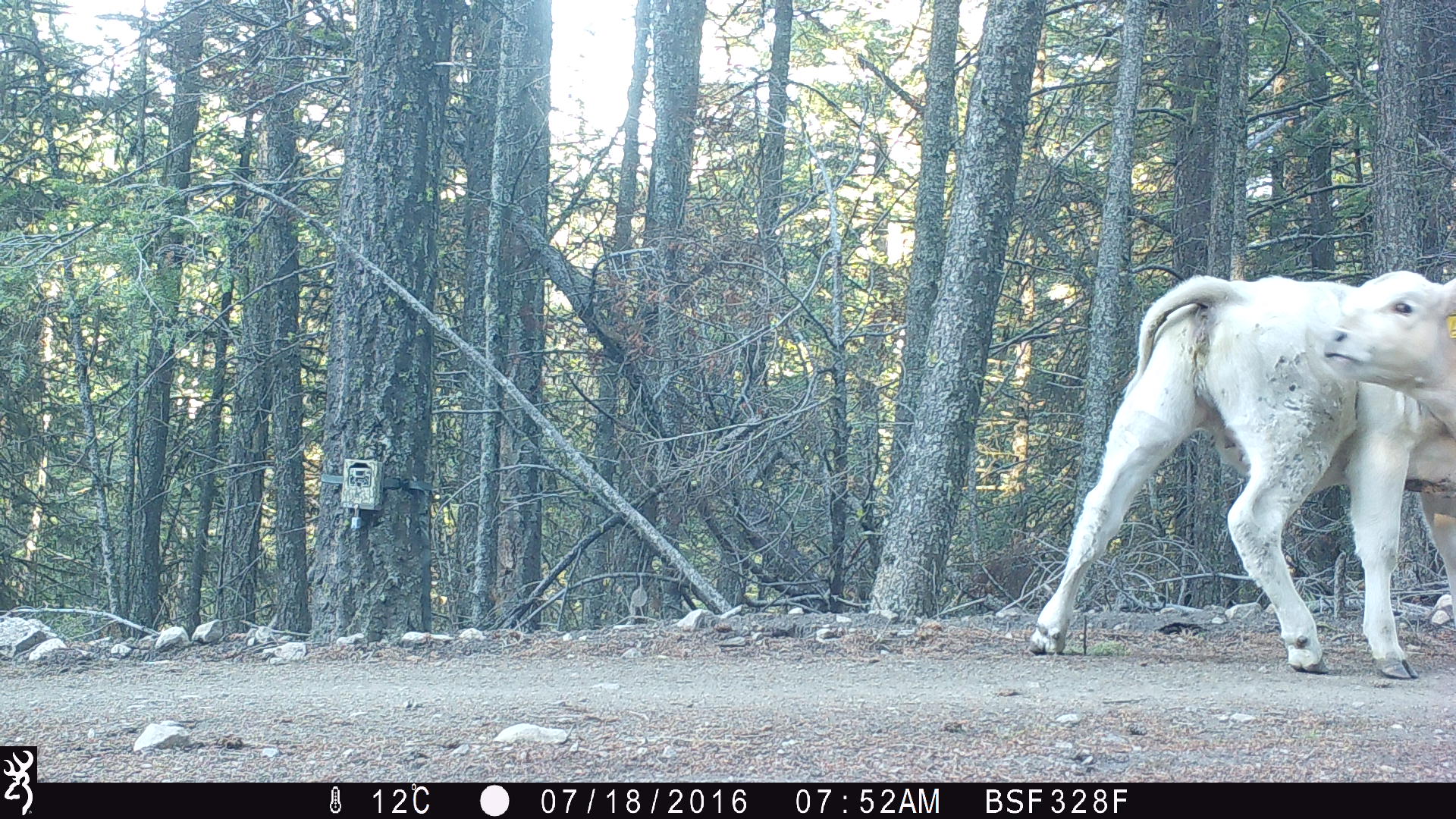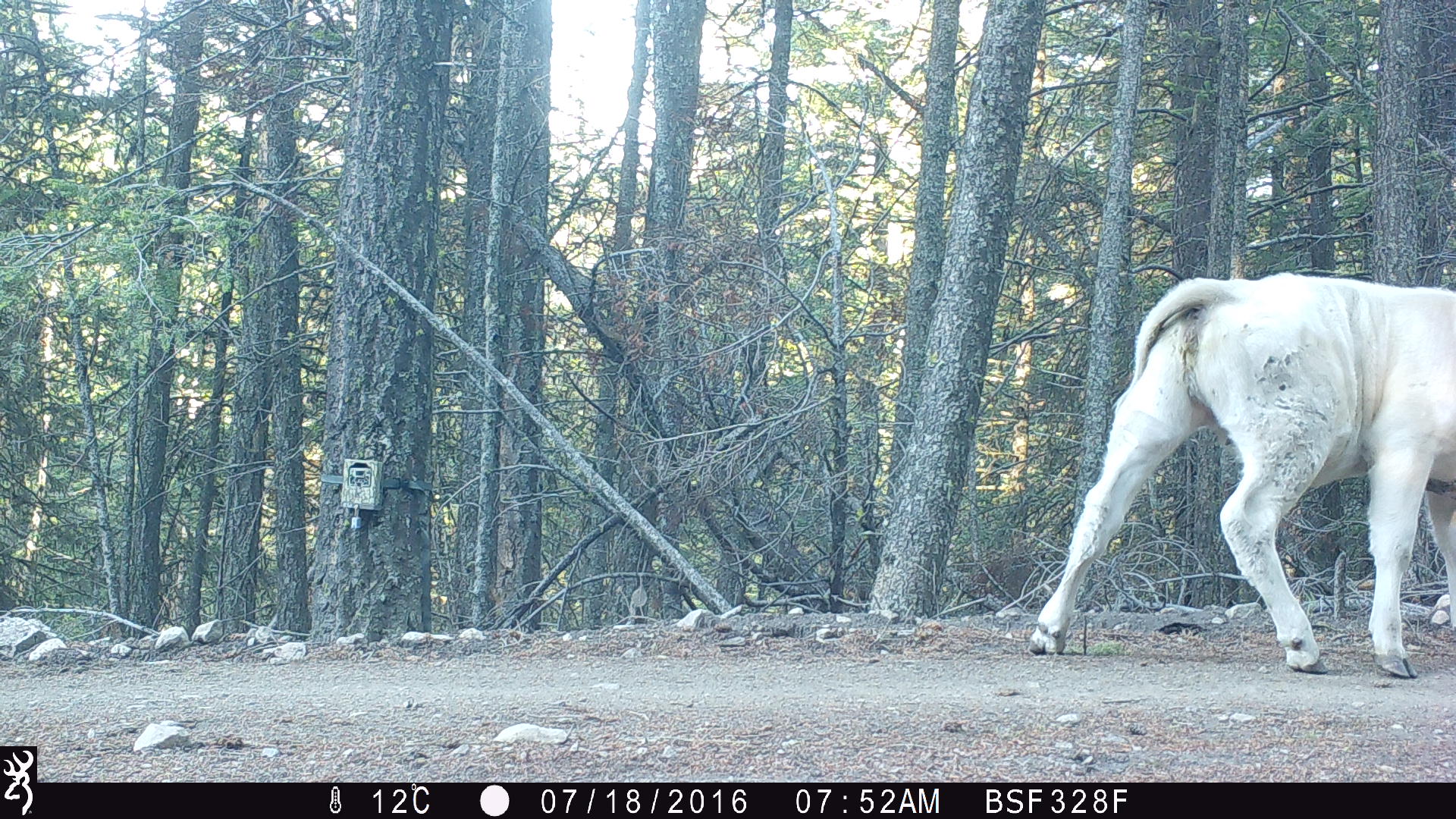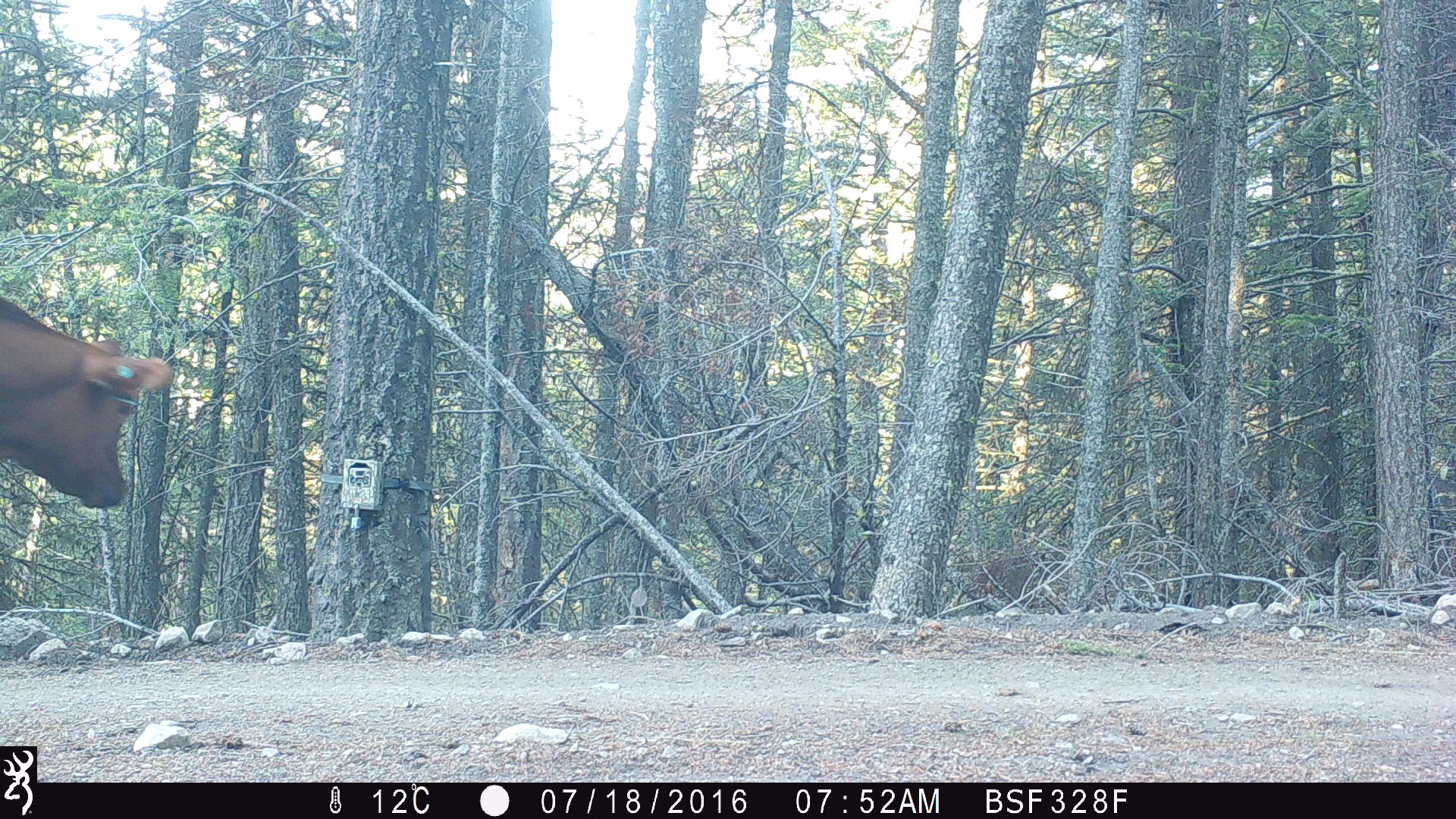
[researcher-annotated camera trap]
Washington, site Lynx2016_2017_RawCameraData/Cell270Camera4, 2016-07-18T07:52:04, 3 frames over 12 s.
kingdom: Animalia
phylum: Chordata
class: Mammalia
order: Artiodactyla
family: Bovidae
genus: Bos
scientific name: Bos taurus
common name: domestic cattle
Domestic cattle (Bos taurus). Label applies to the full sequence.